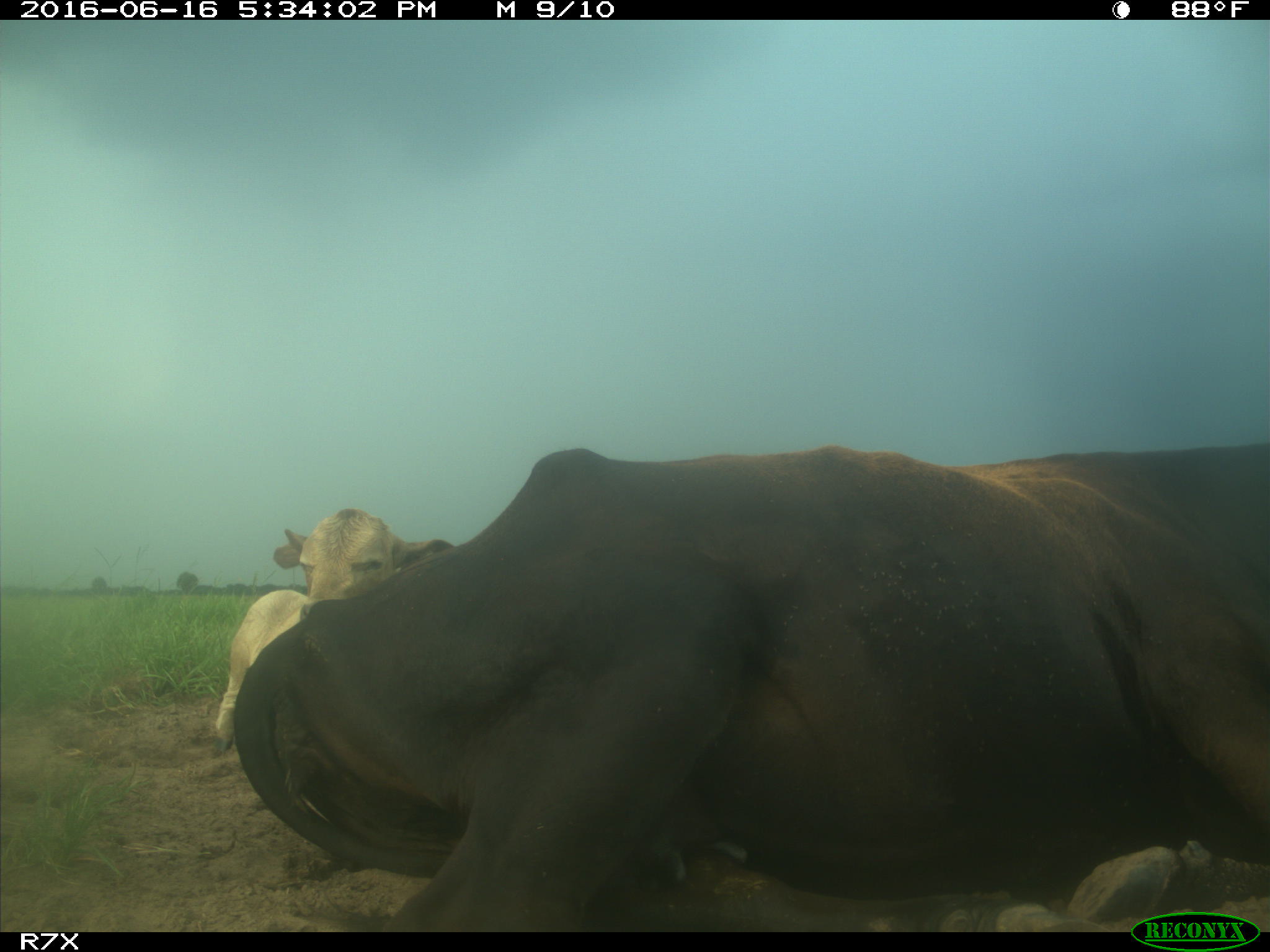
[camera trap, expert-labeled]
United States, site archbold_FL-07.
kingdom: Animalia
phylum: Chordata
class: Mammalia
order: Artiodactyla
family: Bovidae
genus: Bos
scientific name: Bos taurus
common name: domestic cow